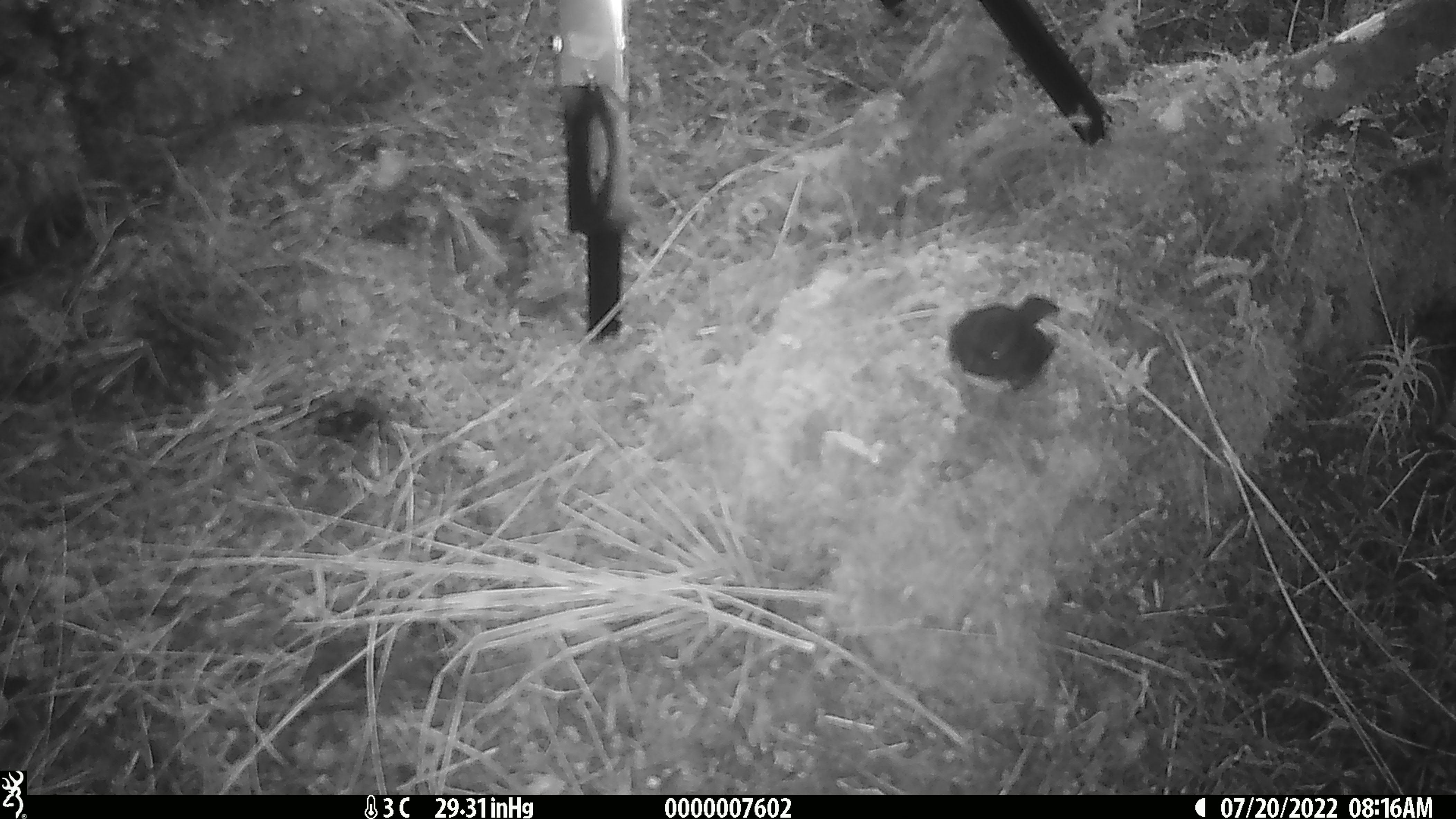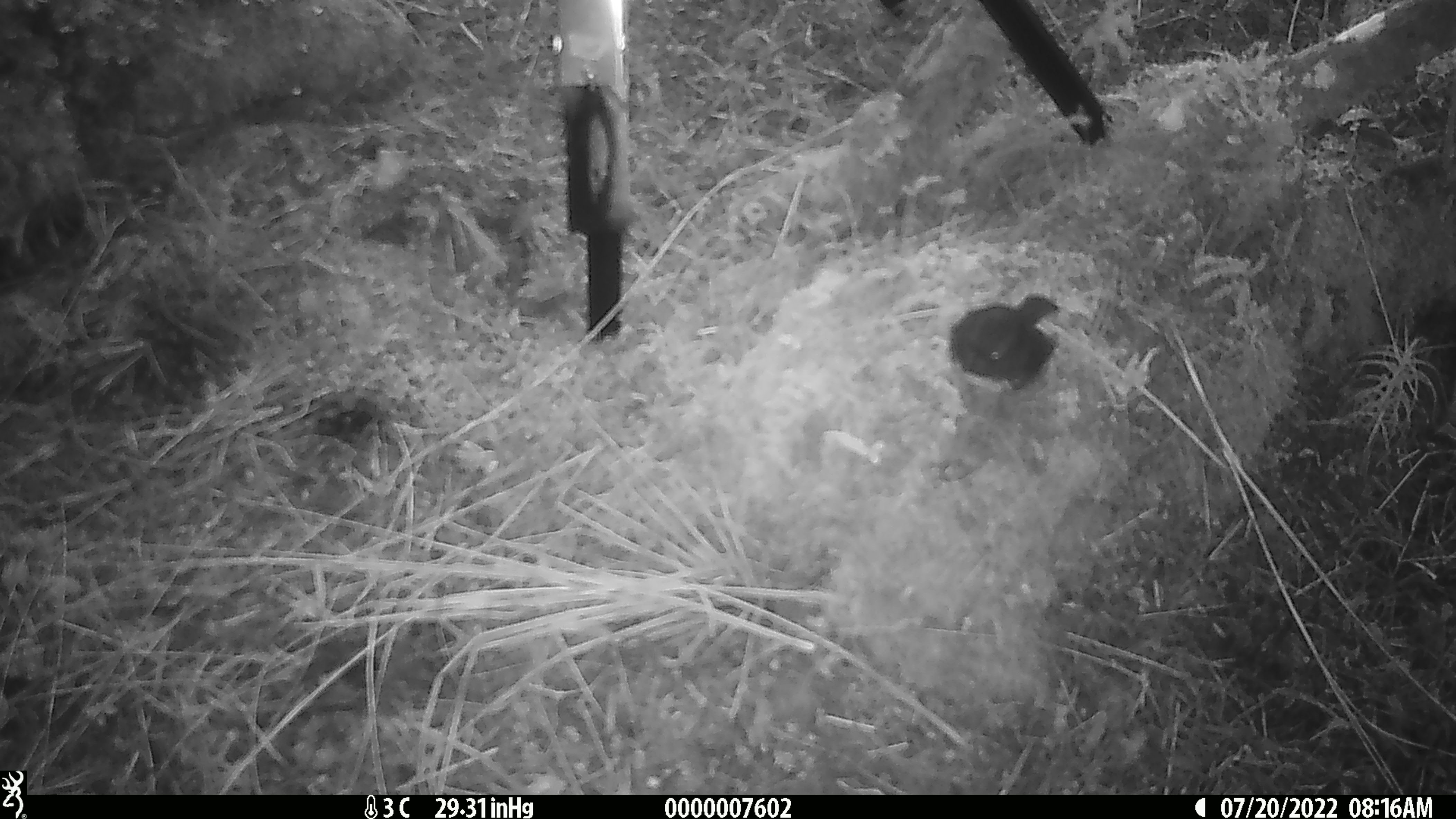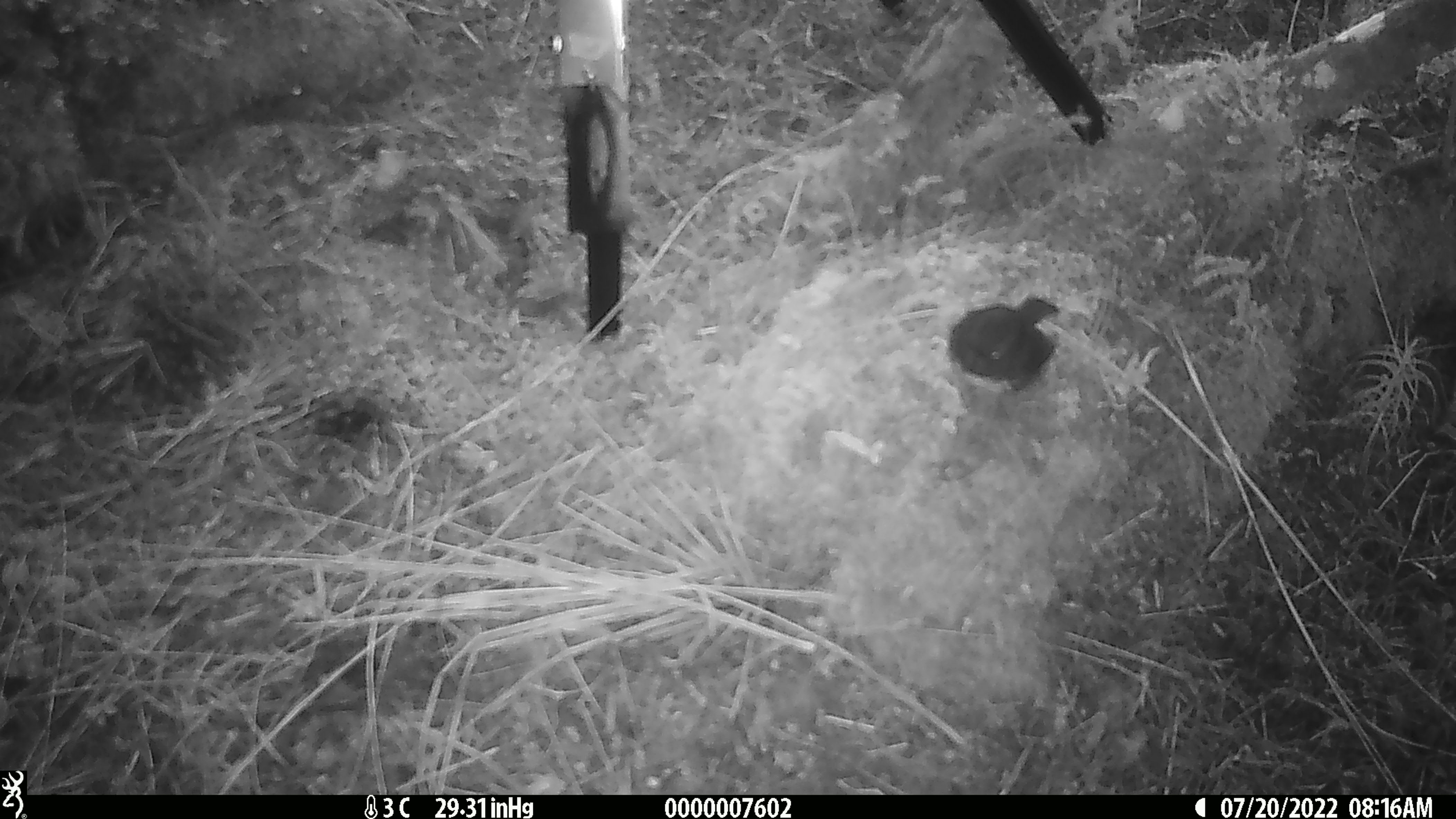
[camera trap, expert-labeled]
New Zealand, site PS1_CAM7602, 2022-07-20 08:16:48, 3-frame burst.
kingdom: Animalia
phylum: Chordata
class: Aves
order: Passeriformes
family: Petroicidae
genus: Petroica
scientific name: Petroica australis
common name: new zealand robin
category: robin